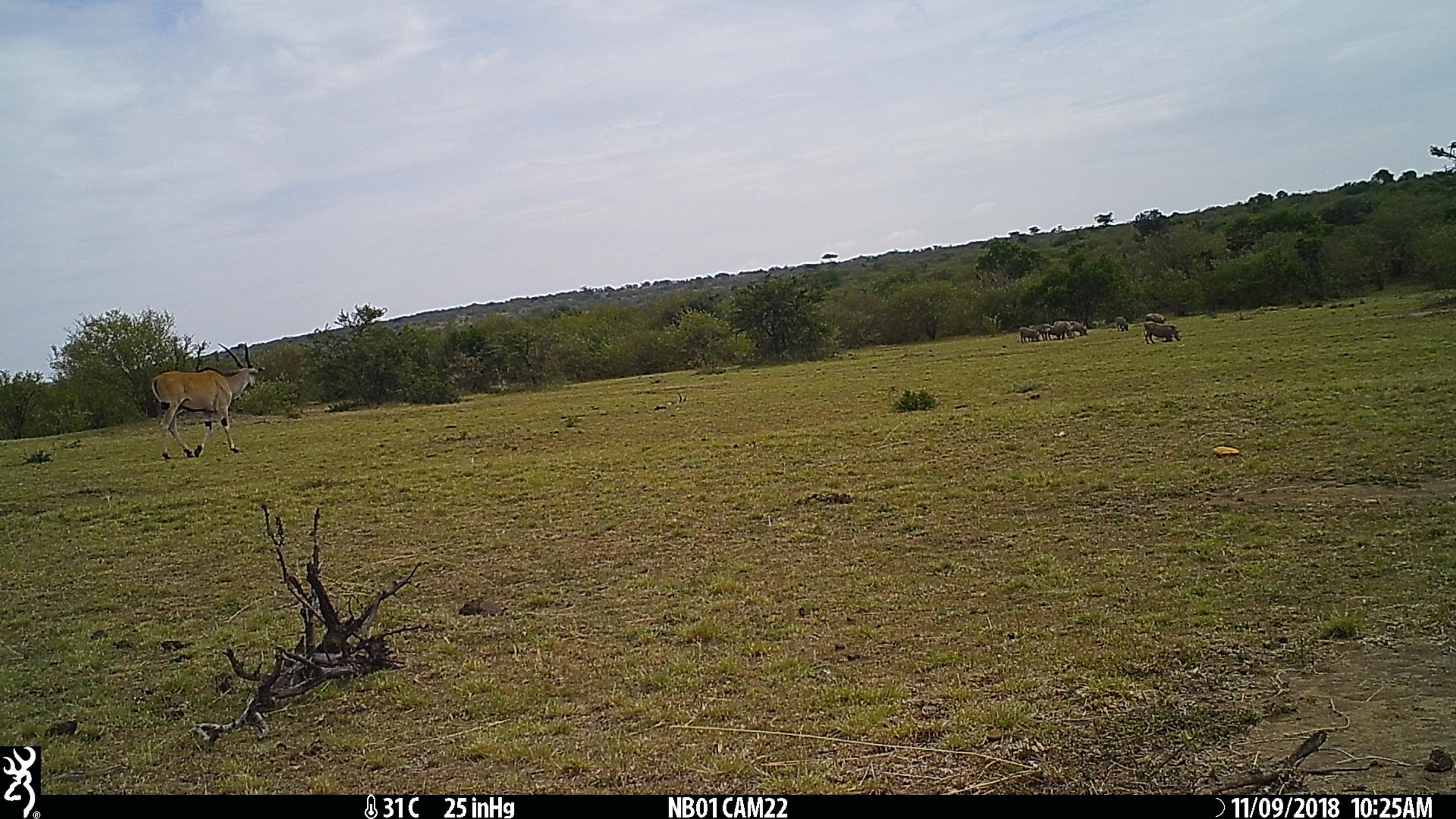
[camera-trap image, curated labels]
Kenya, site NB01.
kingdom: Animalia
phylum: Chordata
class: Mammalia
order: Artiodactyla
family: Bovidae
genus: Tragelaphus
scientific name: Tragelaphus oryx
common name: eland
Eland (Tragelaphus oryx).